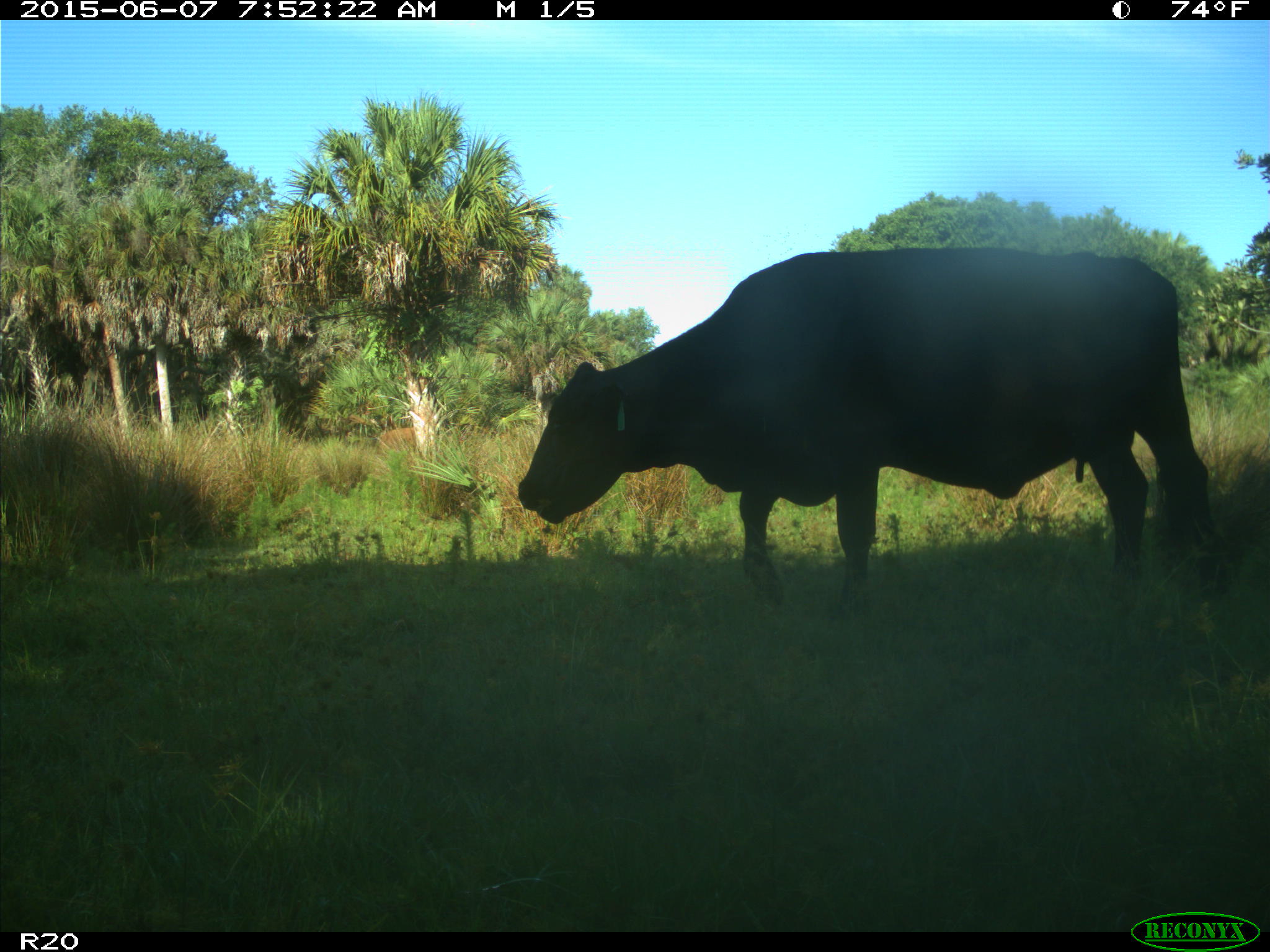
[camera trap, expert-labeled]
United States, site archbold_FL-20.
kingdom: Animalia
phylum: Chordata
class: Mammalia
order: Artiodactyla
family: Bovidae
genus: Bos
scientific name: Bos taurus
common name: domestic cow